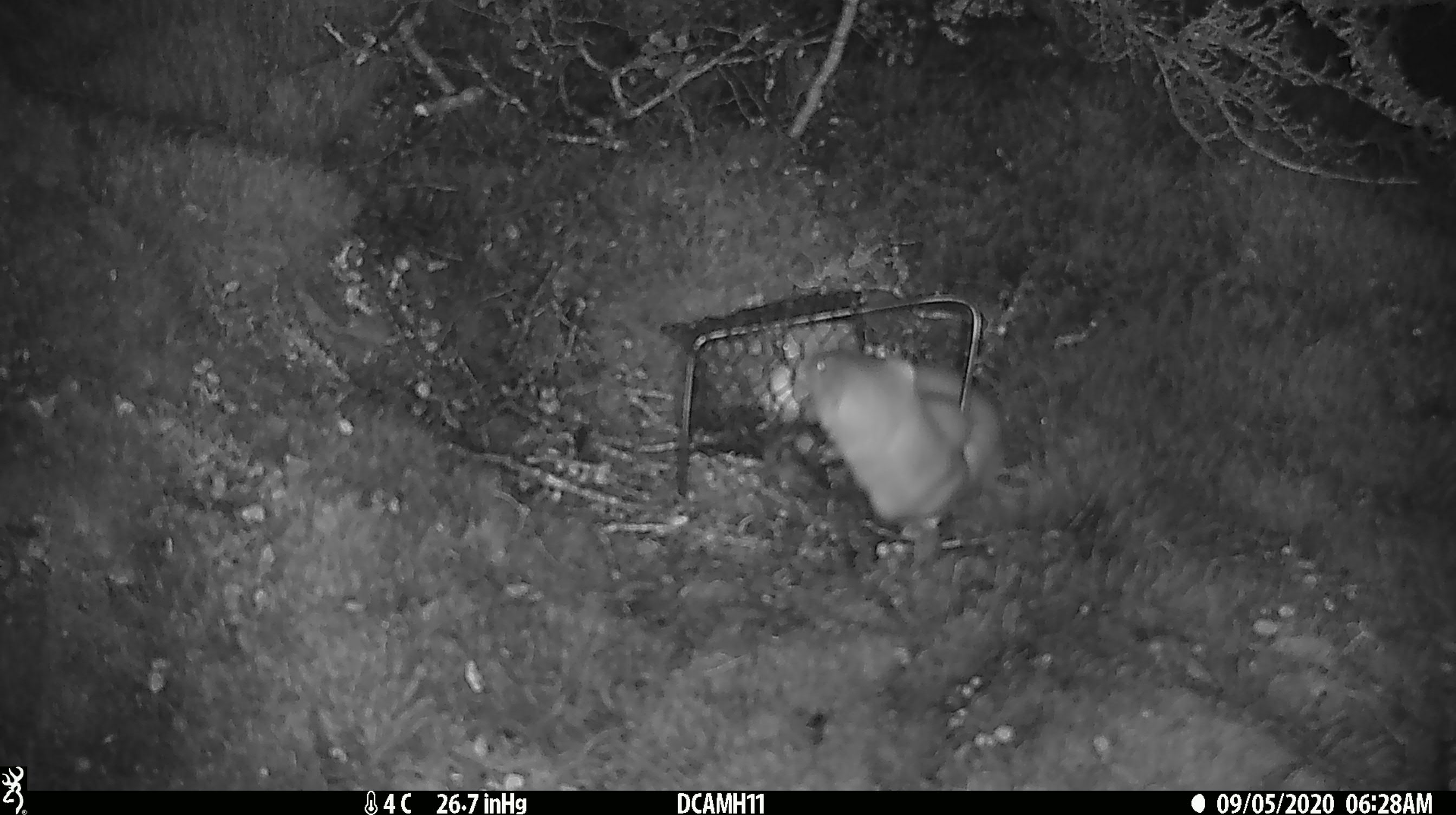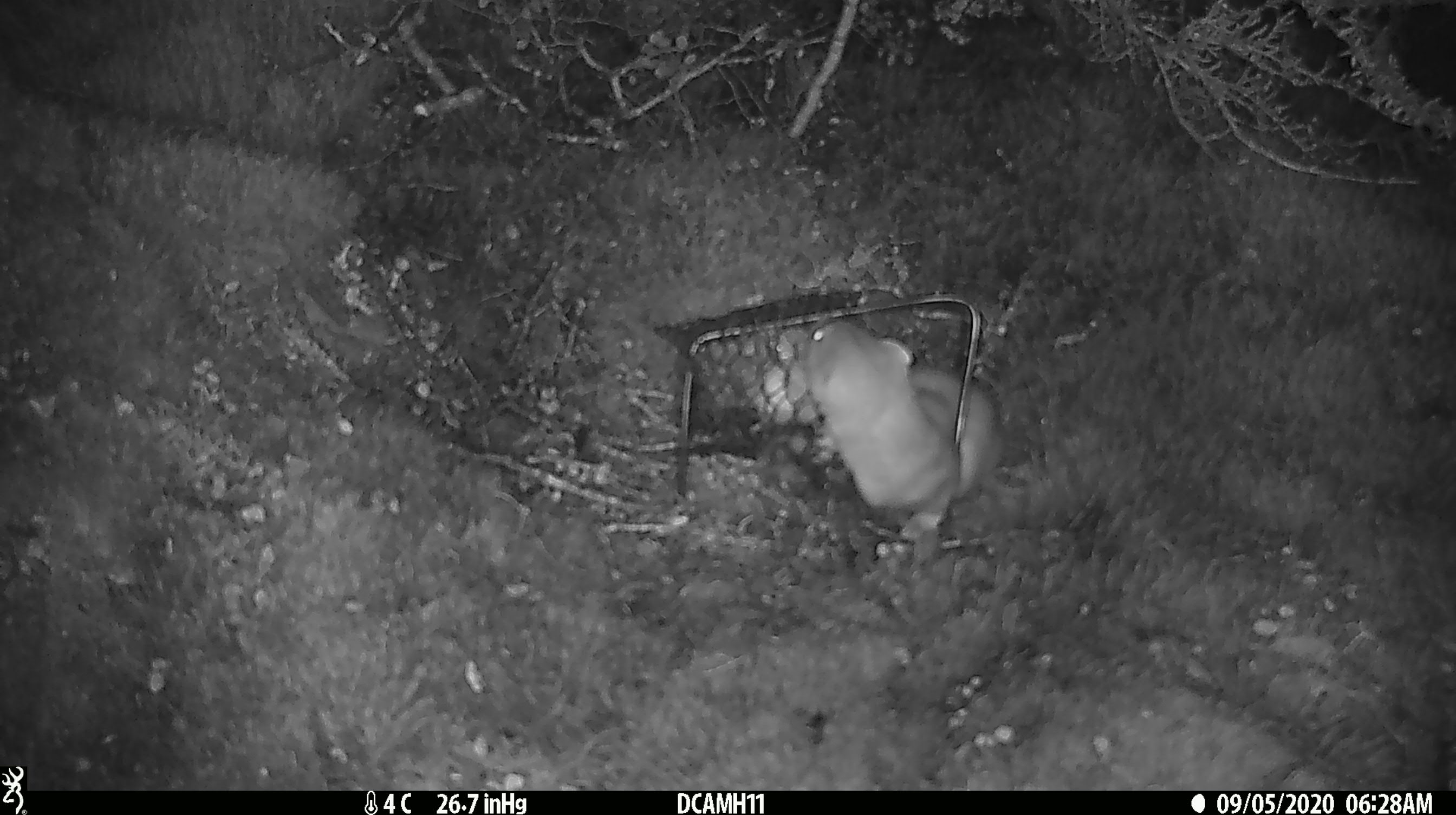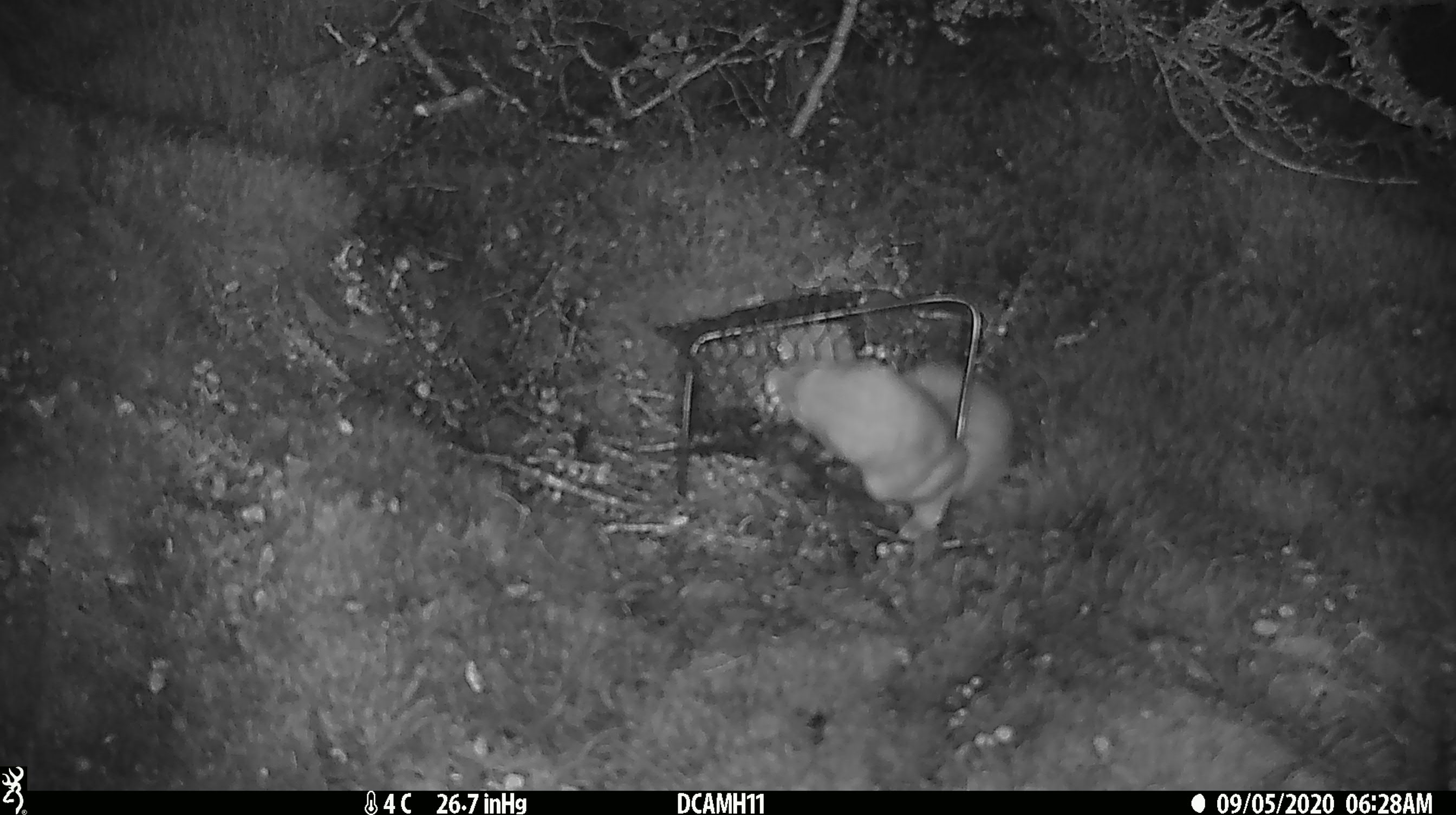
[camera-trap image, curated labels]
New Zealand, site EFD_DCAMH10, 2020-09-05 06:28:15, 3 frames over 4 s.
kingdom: Animalia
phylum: Chordata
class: Mammalia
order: Carnivora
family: Mustelidae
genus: Mustela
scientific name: Mustela erminea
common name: stoat